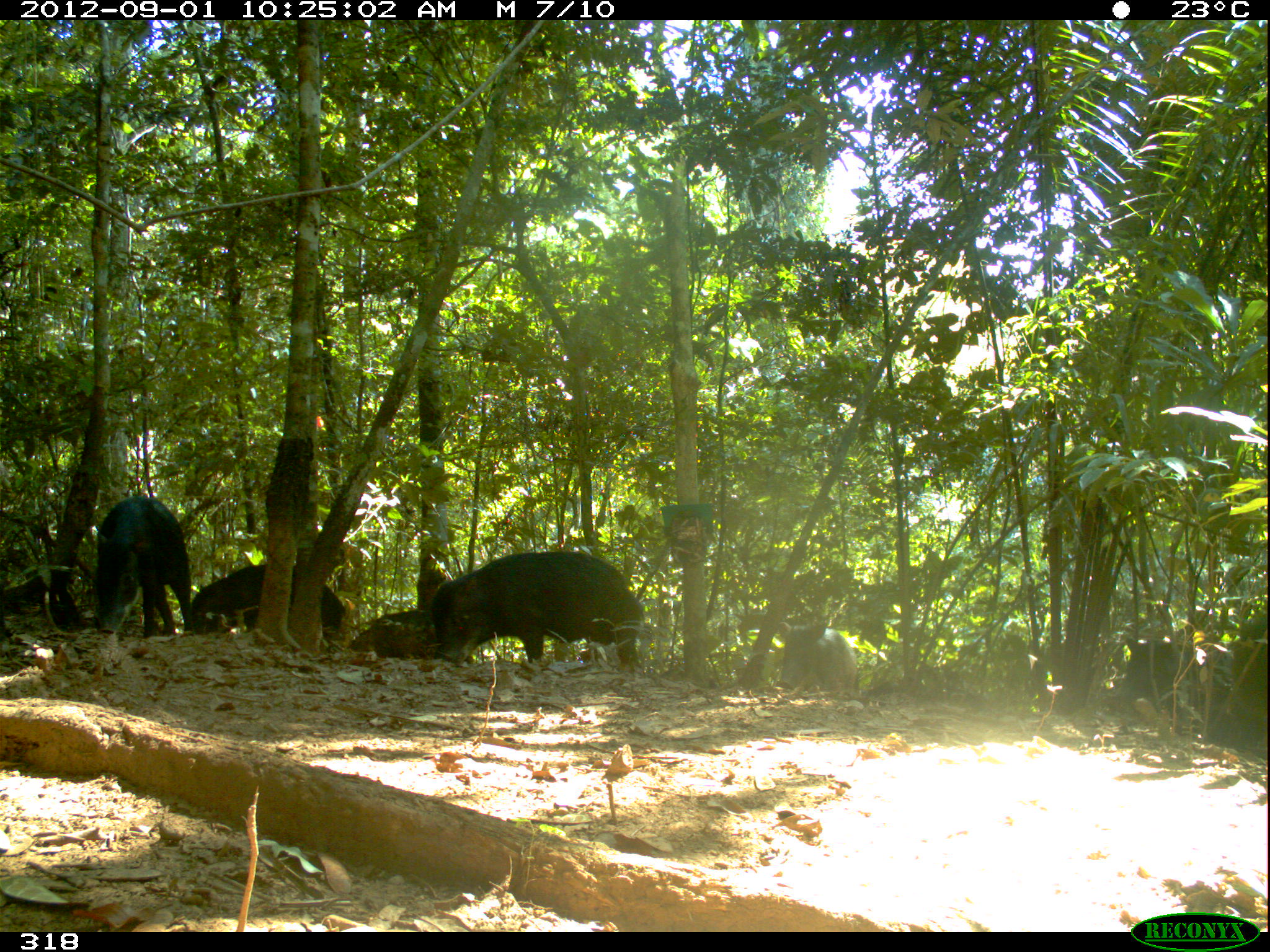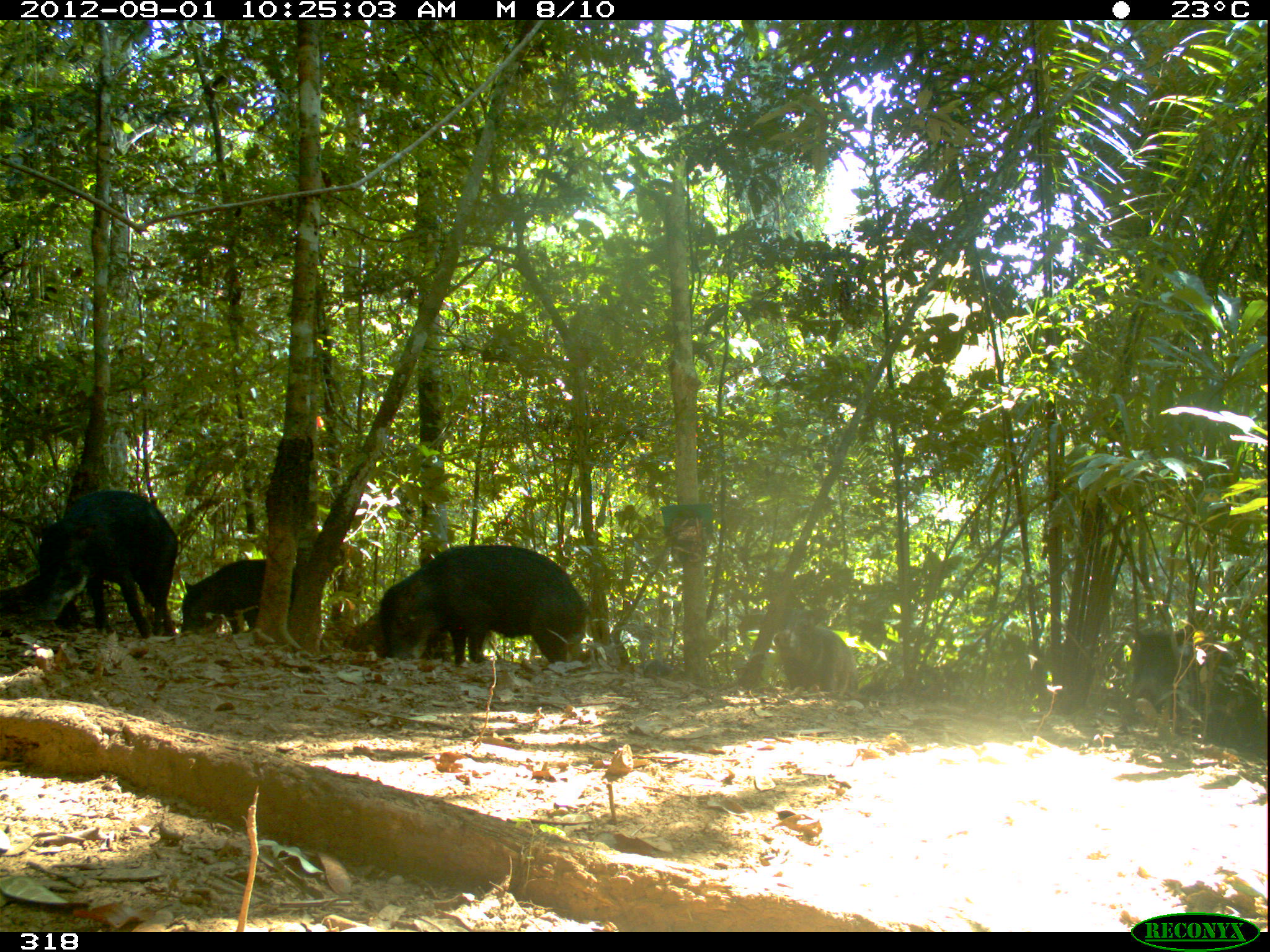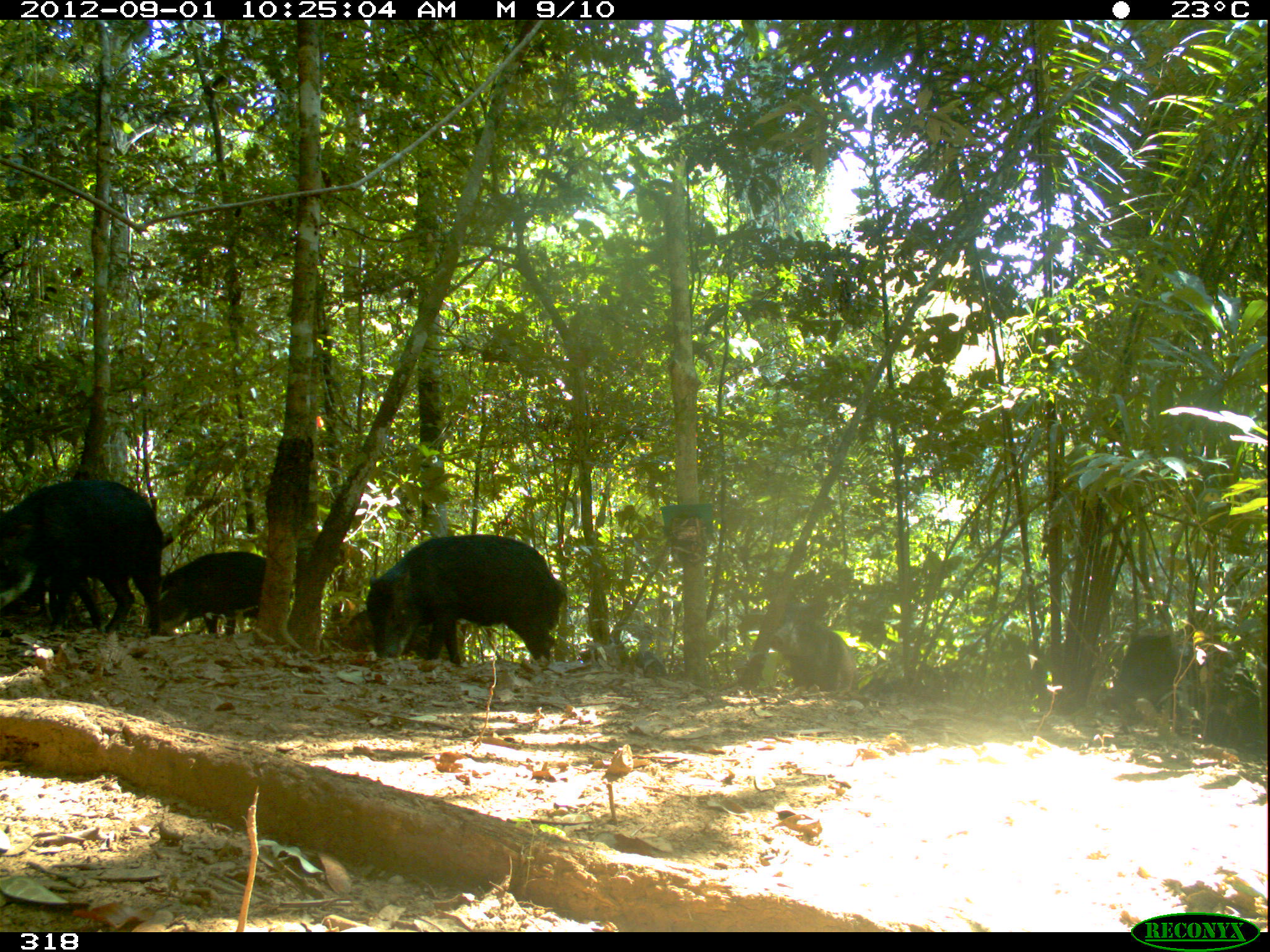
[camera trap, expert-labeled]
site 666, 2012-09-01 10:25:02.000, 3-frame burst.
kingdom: Animalia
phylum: Chordata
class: Mammalia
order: Artiodactyla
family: Tayassuidae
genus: Tayassu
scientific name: Tayassu pecari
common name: white-lipped peccary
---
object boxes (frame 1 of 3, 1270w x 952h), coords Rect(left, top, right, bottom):
tayassu pecari: Rect(431, 551, 644, 672); Rect(95, 496, 191, 637); Rect(1117, 635, 1232, 747); Rect(183, 564, 346, 635); Rect(346, 608, 474, 660); Rect(778, 621, 860, 698); Rect(1232, 612, 1267, 748); Rect(857, 670, 983, 706); Rect(0, 559, 50, 612); Rect(660, 665, 717, 689); Rect(0, 577, 8, 655)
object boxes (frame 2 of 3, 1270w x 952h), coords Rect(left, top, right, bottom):
tayassu pecari: Rect(378, 545, 590, 664); Rect(26, 489, 178, 636); Rect(1122, 623, 1265, 758); Rect(180, 559, 301, 635); Rect(774, 606, 859, 695); Rect(343, 611, 451, 661); Rect(637, 659, 673, 679); Rect(858, 681, 897, 694)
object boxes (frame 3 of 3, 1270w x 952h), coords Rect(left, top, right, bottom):
tayassu pecari: Rect(367, 535, 566, 666); Rect(0, 479, 162, 636); Rect(1098, 625, 1259, 754); Rect(147, 551, 293, 635); Rect(769, 601, 859, 692); Rect(334, 609, 432, 658); Rect(858, 674, 926, 694); Rect(628, 650, 667, 675)